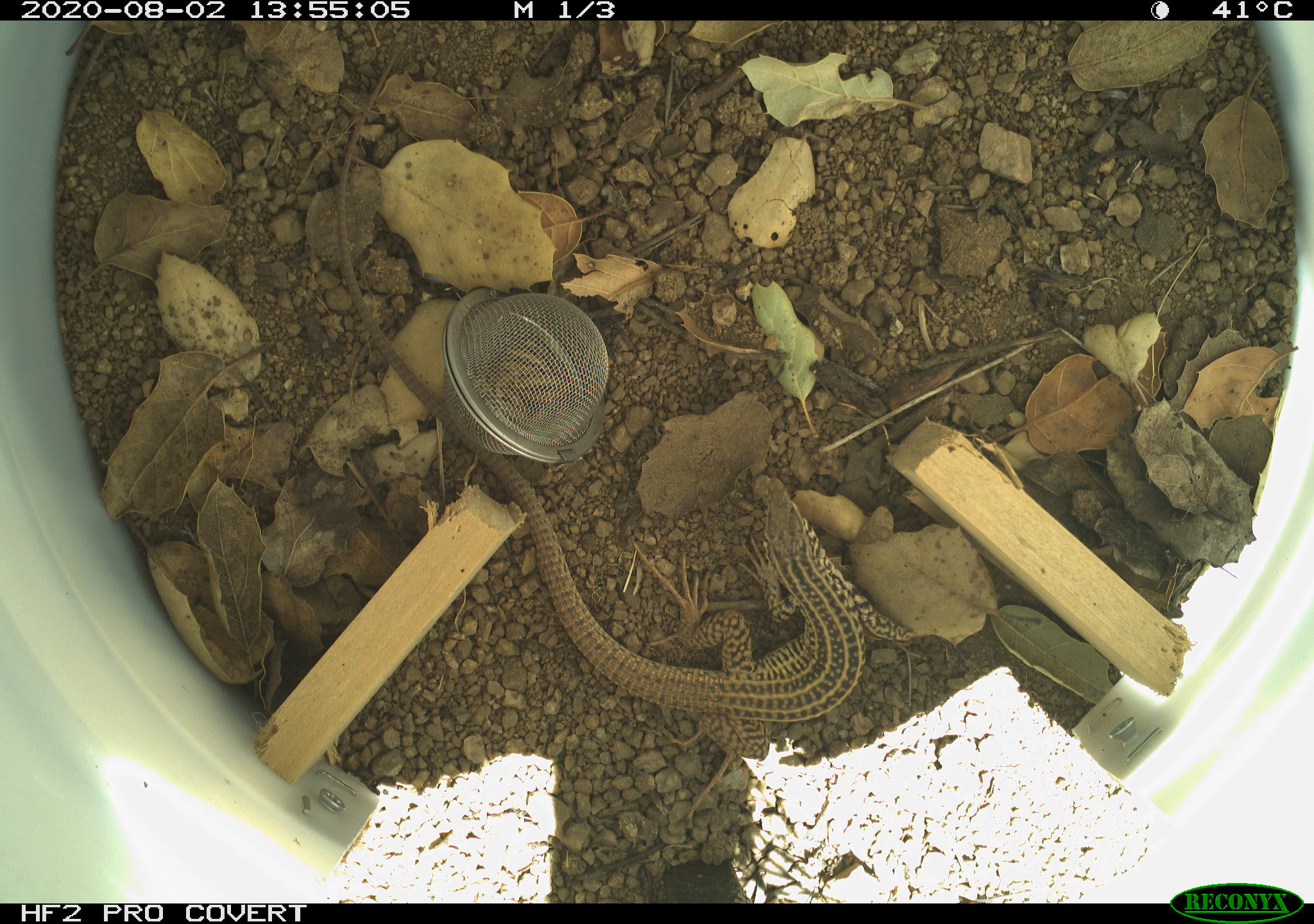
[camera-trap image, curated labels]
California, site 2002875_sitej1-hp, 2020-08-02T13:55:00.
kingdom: Animalia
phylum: Chordata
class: Reptilia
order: Squamata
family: Teiidae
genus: Aspidoscelis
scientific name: Aspidoscelis tigris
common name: western whiptail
Western whiptail (Aspidoscelis tigris).